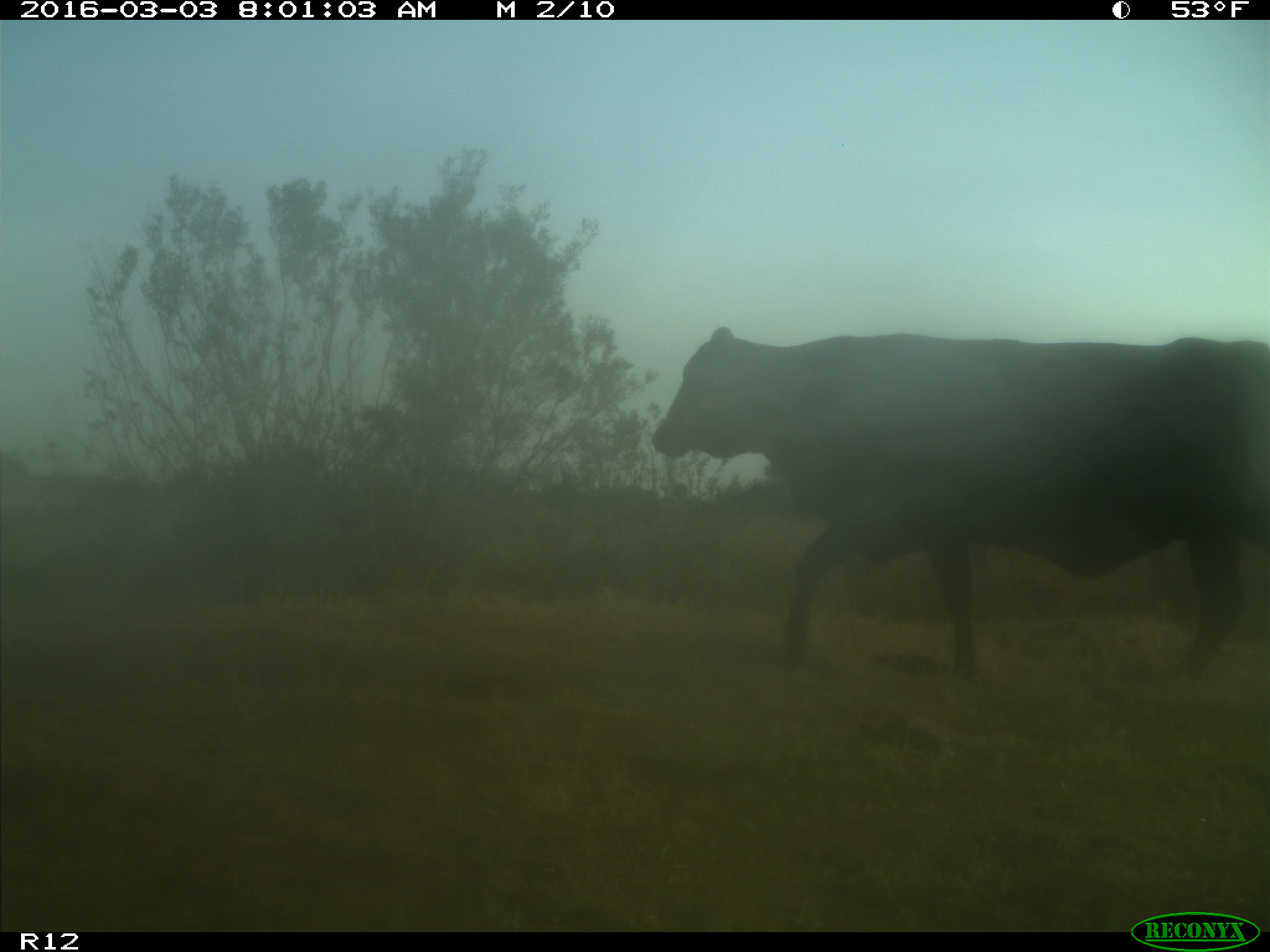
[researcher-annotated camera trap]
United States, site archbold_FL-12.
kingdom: Animalia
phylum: Chordata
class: Mammalia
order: Artiodactyla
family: Bovidae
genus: Bos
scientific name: Bos taurus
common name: domestic cow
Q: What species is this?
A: Bos taurus (domestic cow).